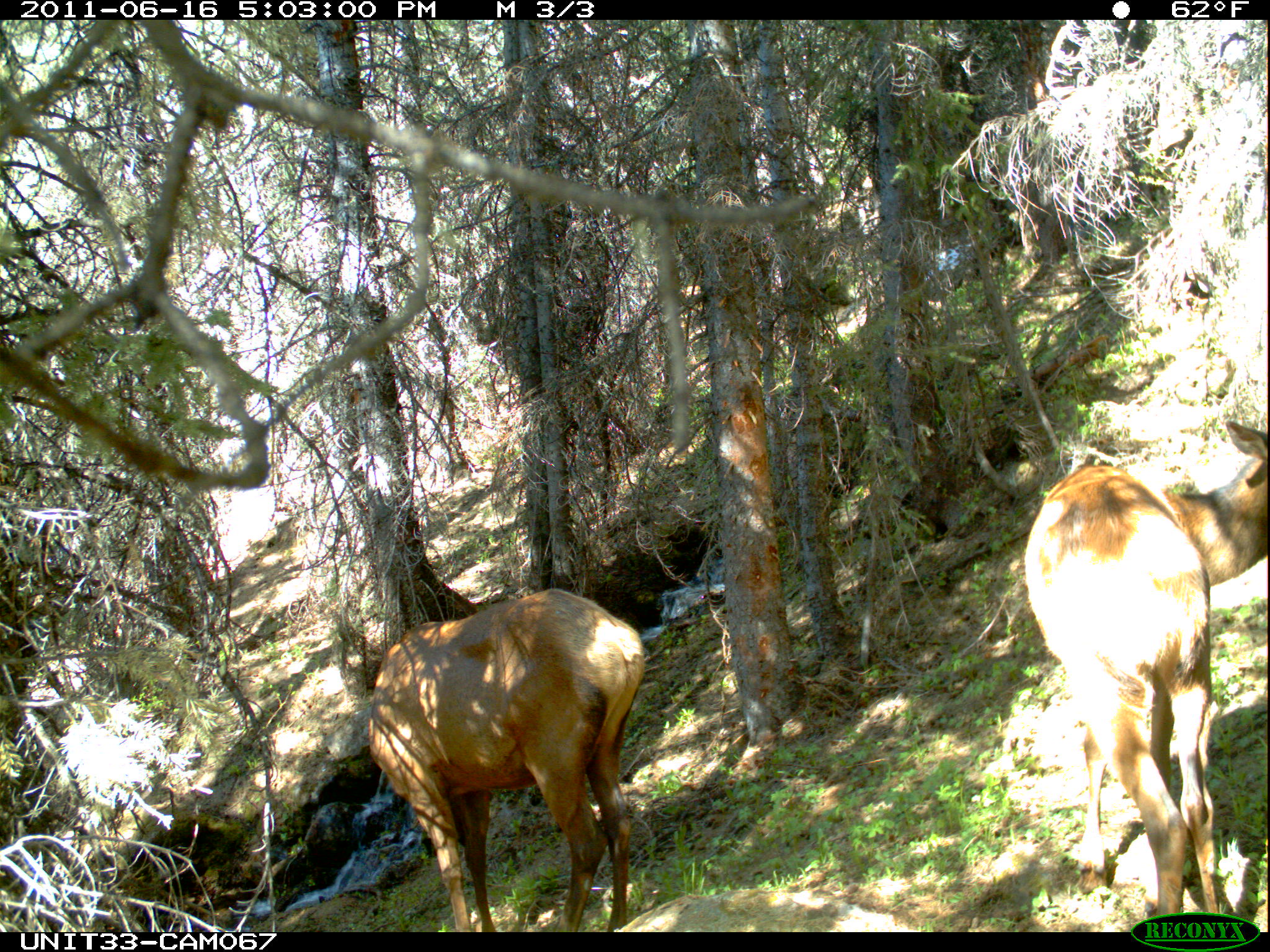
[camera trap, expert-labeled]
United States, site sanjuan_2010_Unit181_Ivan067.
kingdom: Animalia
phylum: Chordata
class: Mammalia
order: Artiodactyla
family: Cervidae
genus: Cervus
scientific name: Cervus elaphus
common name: red deer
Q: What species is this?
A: Cervus elaphus (red deer).